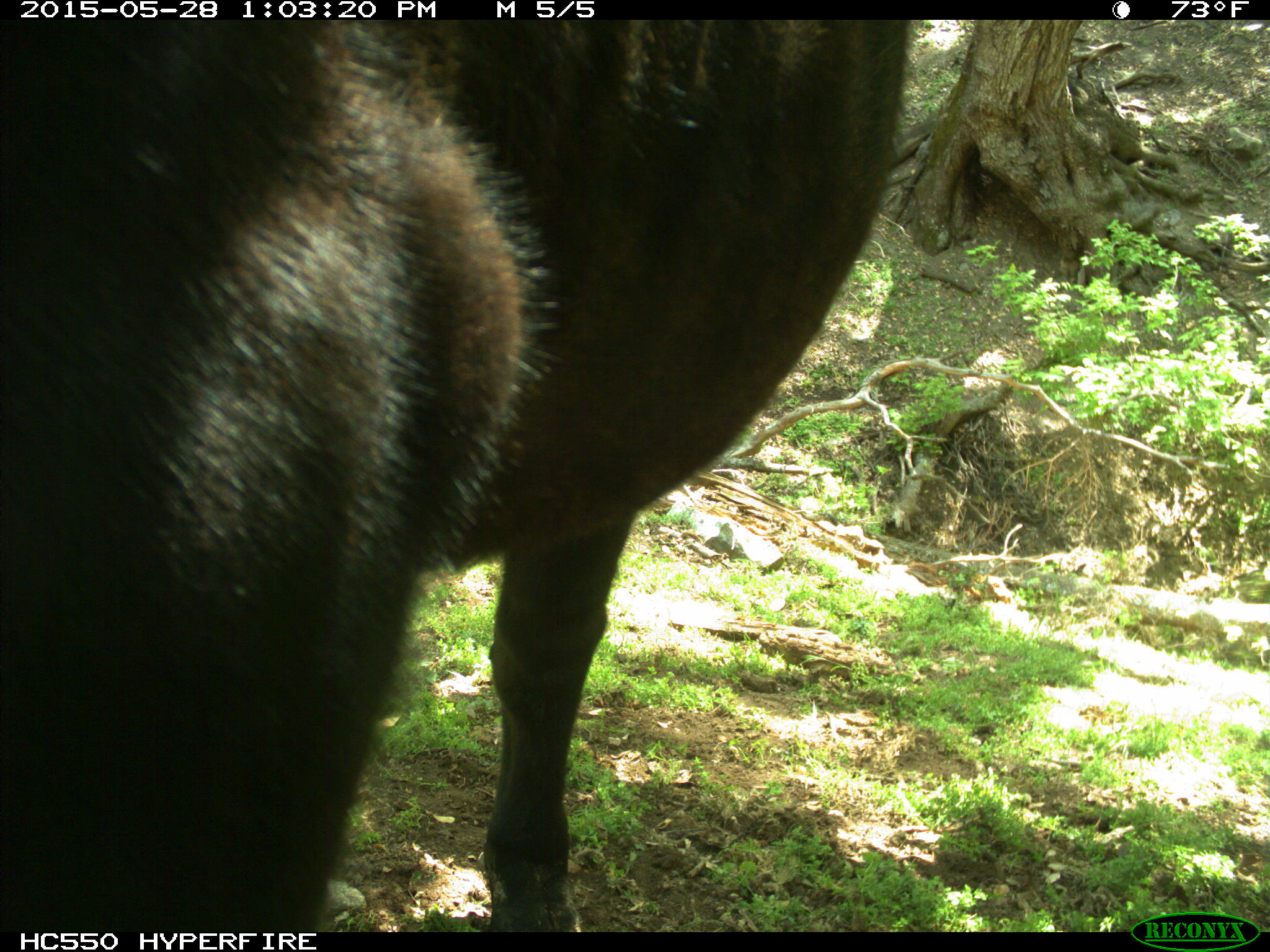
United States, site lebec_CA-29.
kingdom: Animalia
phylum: Chordata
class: Mammalia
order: Artiodactyla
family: Bovidae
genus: Bos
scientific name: Bos taurus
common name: domestic cow